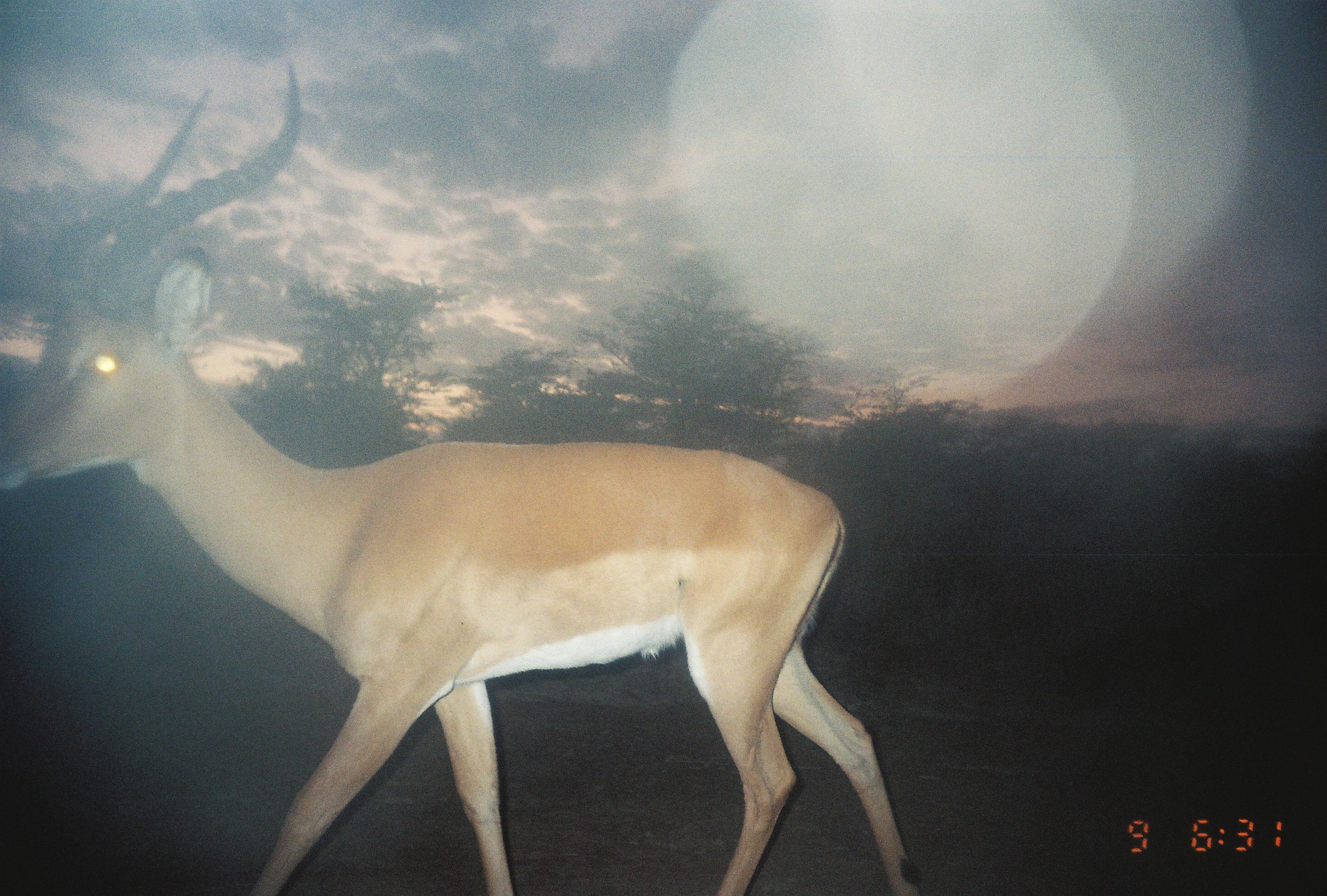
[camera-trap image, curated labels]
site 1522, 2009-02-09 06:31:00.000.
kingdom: Animalia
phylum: Chordata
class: Mammalia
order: Artiodactyla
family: Bovidae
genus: Aepyceros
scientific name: Aepyceros melampus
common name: impala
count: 1